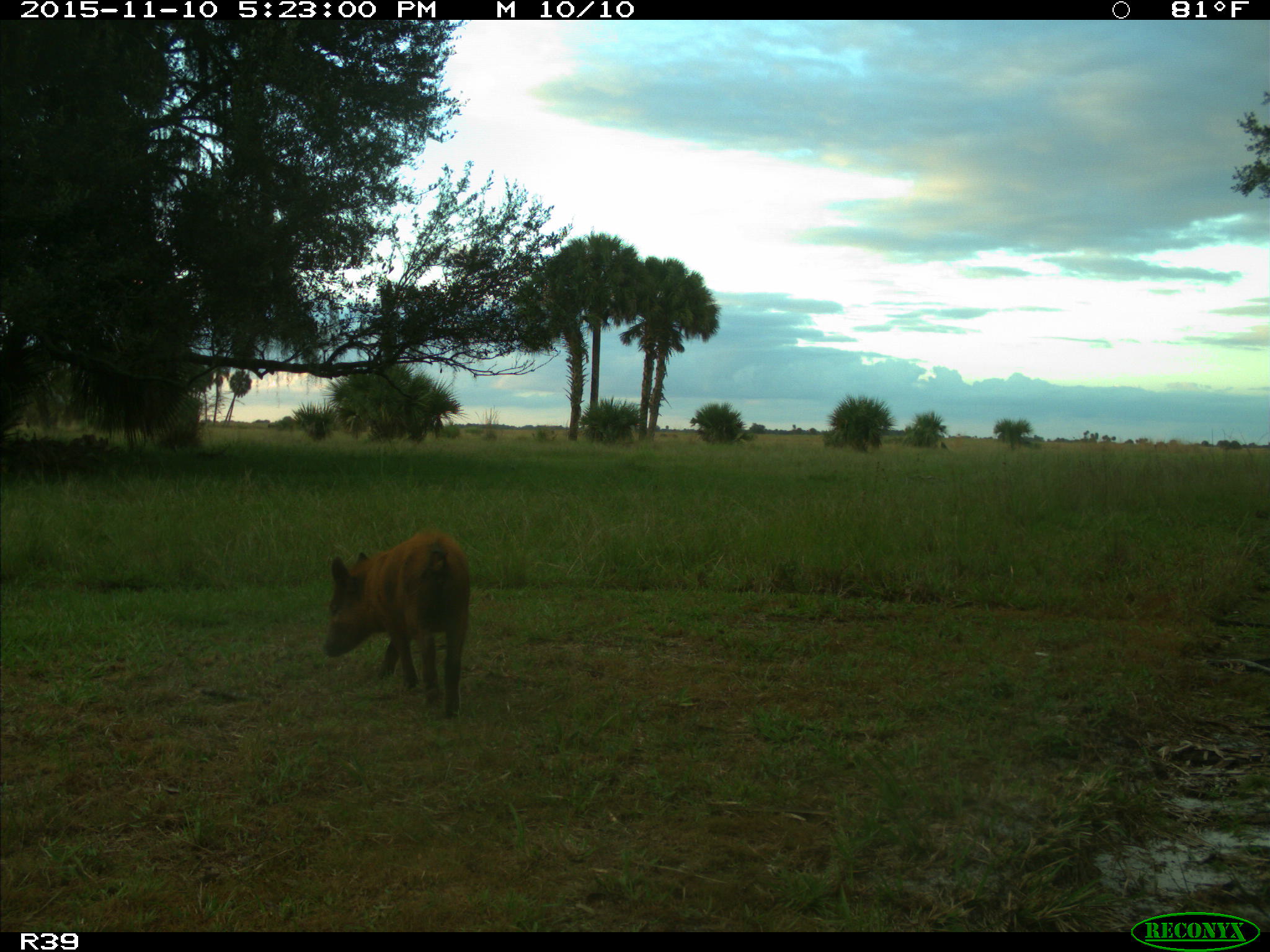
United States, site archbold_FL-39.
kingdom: Animalia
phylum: Chordata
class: Mammalia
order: Artiodactyla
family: Suidae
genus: Sus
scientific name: Sus scrofa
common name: wild boar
Sus scrofa (wild boar).